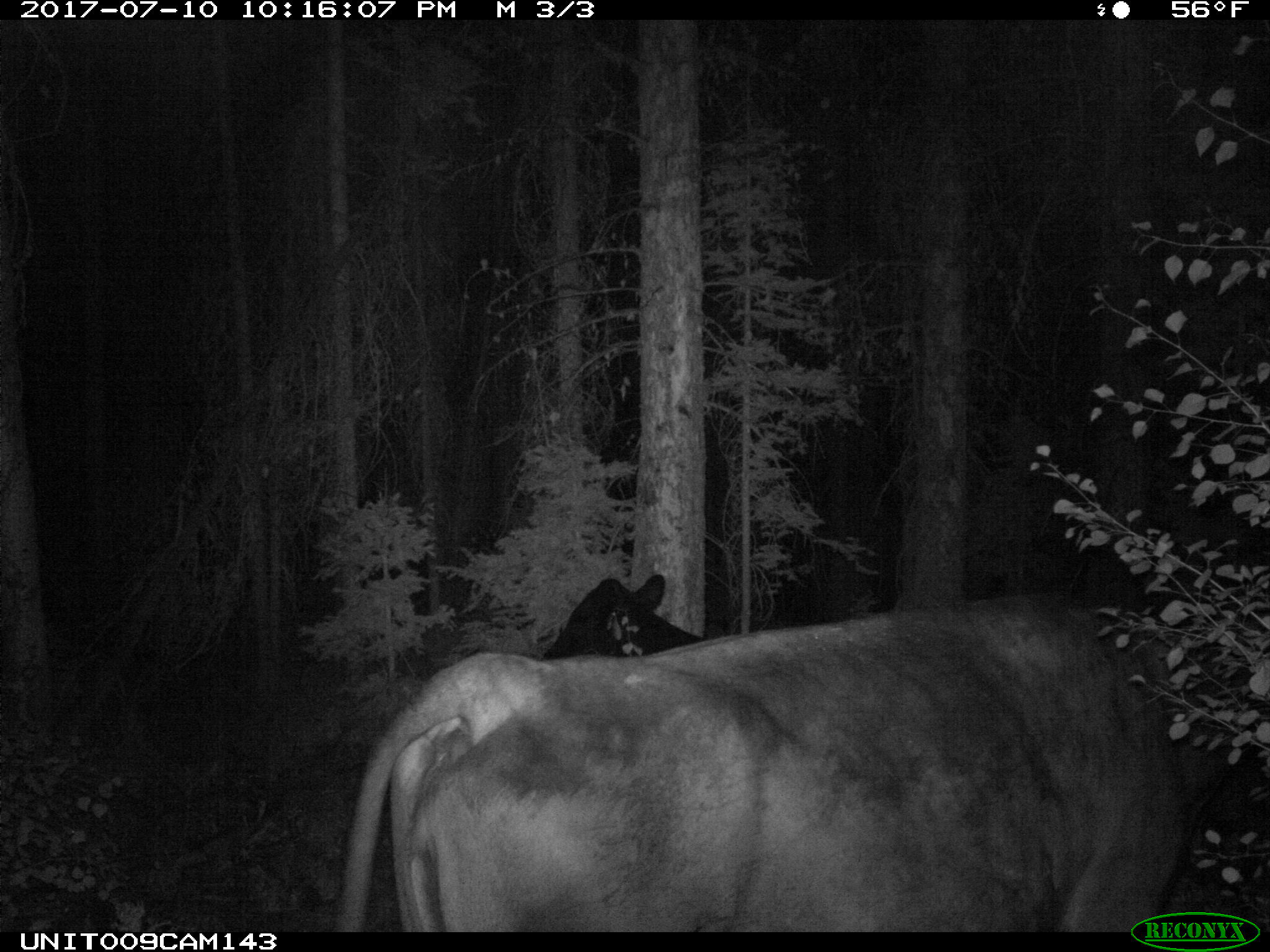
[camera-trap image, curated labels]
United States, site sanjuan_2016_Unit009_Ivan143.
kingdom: Animalia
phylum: Chordata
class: Mammalia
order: Artiodactyla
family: Bovidae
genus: Bos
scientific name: Bos taurus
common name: domestic cow